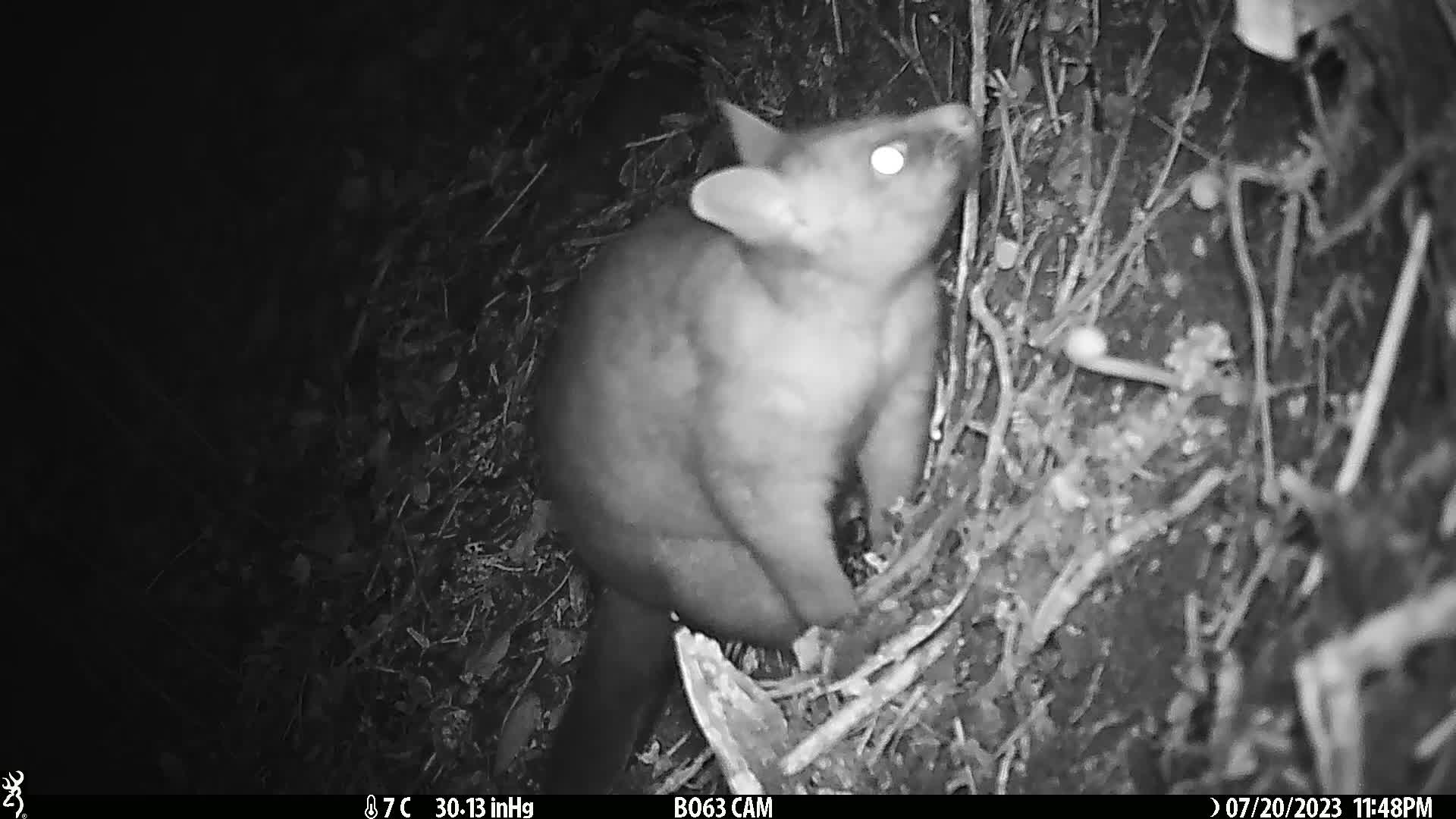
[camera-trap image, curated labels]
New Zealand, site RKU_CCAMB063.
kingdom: Animalia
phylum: Chordata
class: Mammalia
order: Diprotodontia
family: Phalangeridae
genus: Trichosurus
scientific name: Trichosurus vulpecula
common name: common brushtail possum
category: possum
Possum (common brushtail possum) (Trichosurus vulpecula).